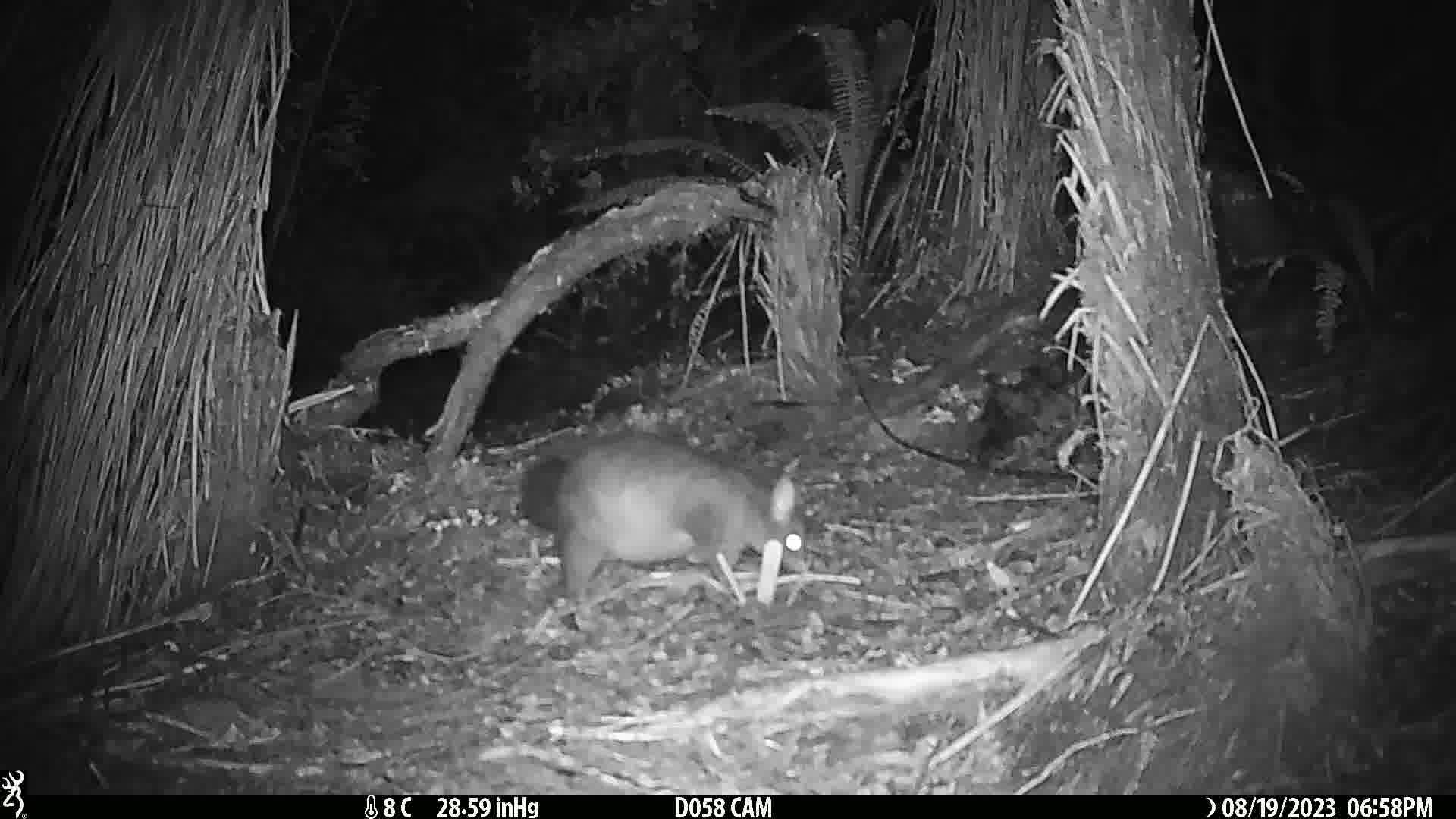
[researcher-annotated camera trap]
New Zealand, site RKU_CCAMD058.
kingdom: Animalia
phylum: Chordata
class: Mammalia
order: Diprotodontia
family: Phalangeridae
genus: Trichosurus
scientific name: Trichosurus vulpecula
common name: common brushtail possum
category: possum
Possum (common brushtail possum) (Trichosurus vulpecula).